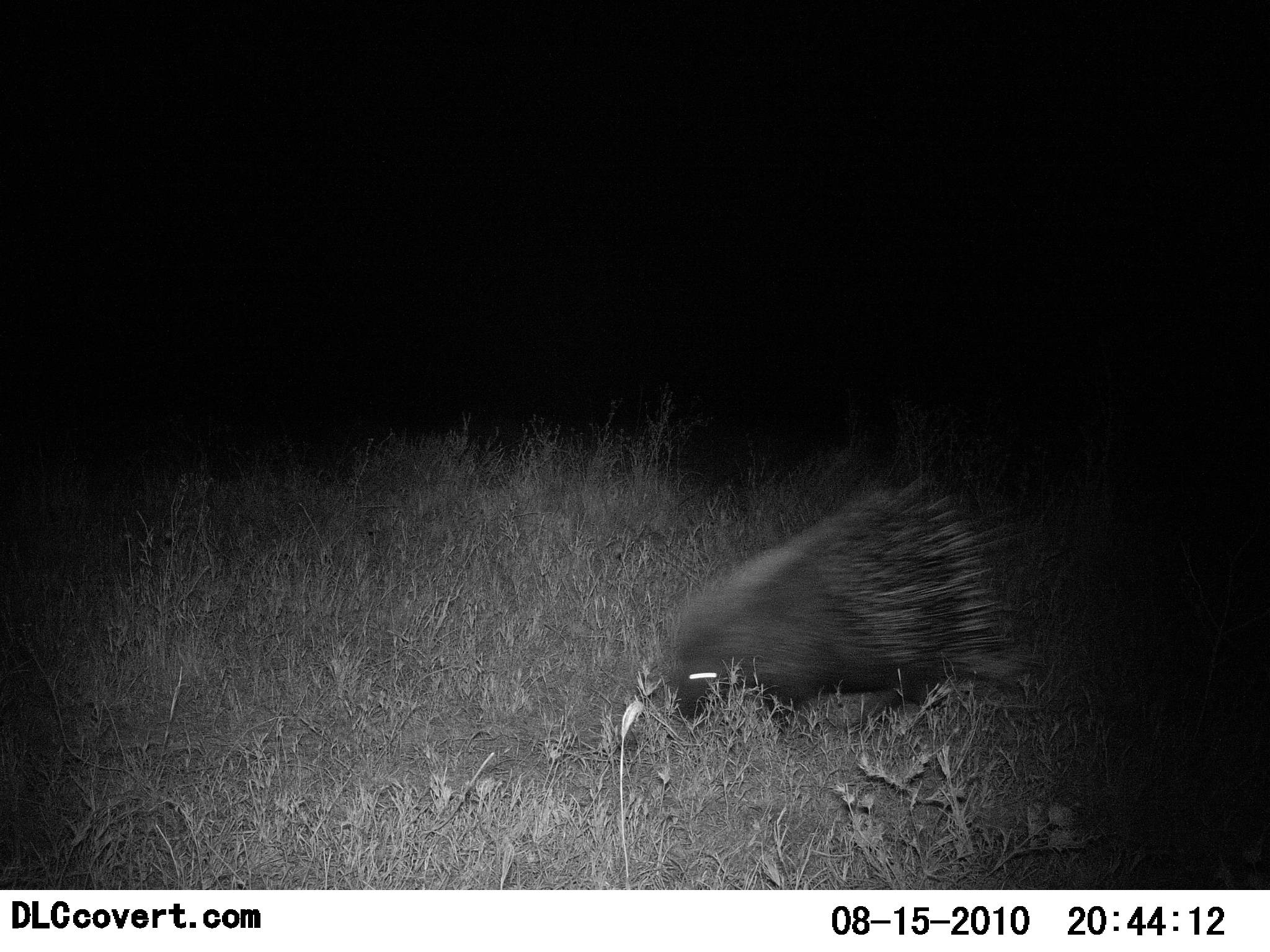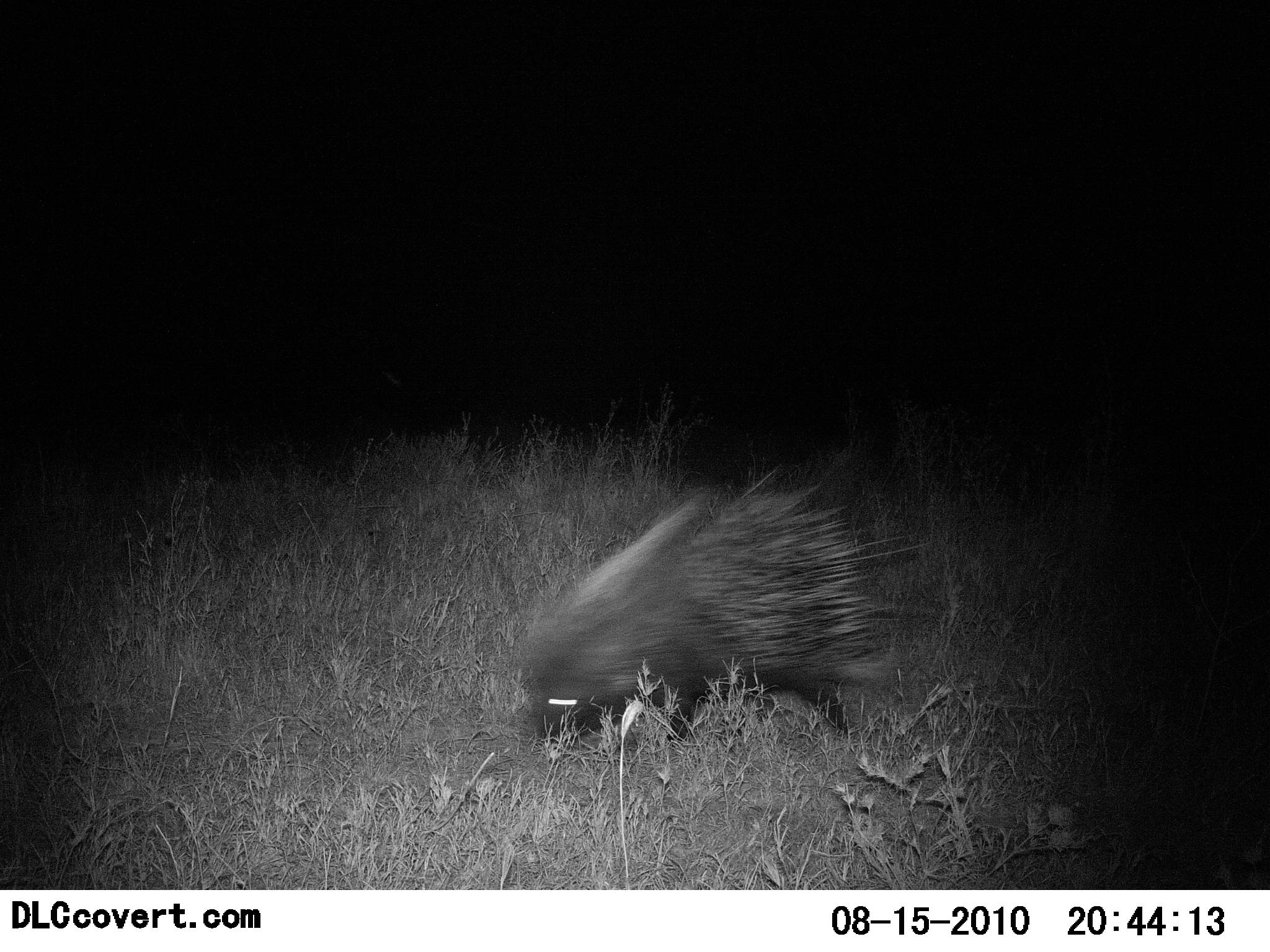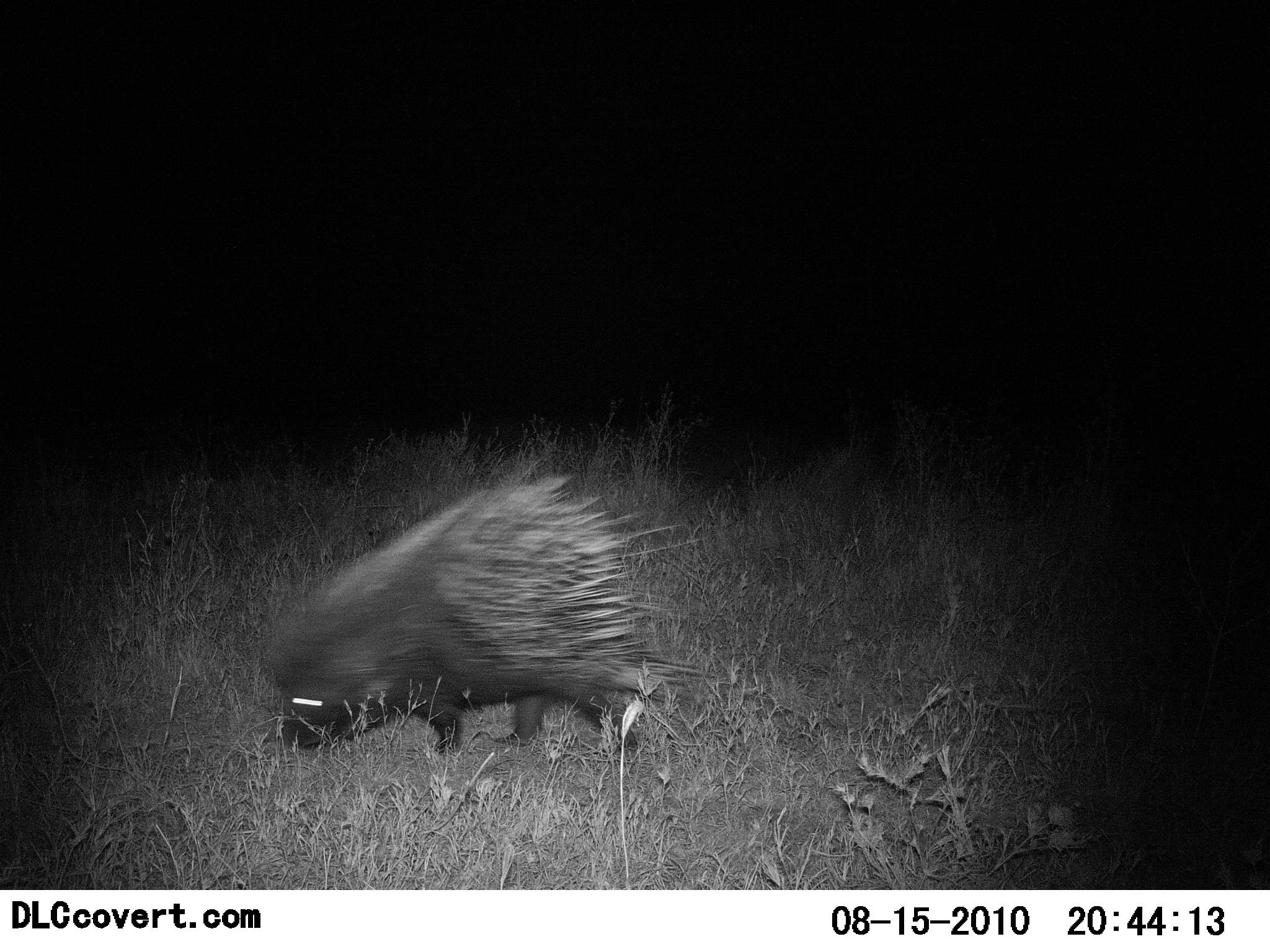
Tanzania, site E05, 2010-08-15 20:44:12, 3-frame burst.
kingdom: Animalia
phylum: Chordata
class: Mammalia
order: Rodentia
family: Hystricidae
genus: Hystrix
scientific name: Hystrix cristata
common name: crested porcupine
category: porcupine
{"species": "porcupine (crested porcupine) (Hystrix cristata)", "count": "1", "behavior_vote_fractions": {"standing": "0%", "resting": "0%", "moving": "93%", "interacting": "0%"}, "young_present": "0%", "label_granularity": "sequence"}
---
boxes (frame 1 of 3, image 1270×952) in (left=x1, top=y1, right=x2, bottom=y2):
animal: (left=652, top=469, right=1016, bottom=740)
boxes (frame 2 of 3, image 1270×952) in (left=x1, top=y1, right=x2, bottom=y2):
animal: (left=515, top=462, right=928, bottom=753)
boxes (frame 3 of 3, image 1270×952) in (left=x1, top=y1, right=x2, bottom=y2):
animal: (left=255, top=470, right=707, bottom=761)